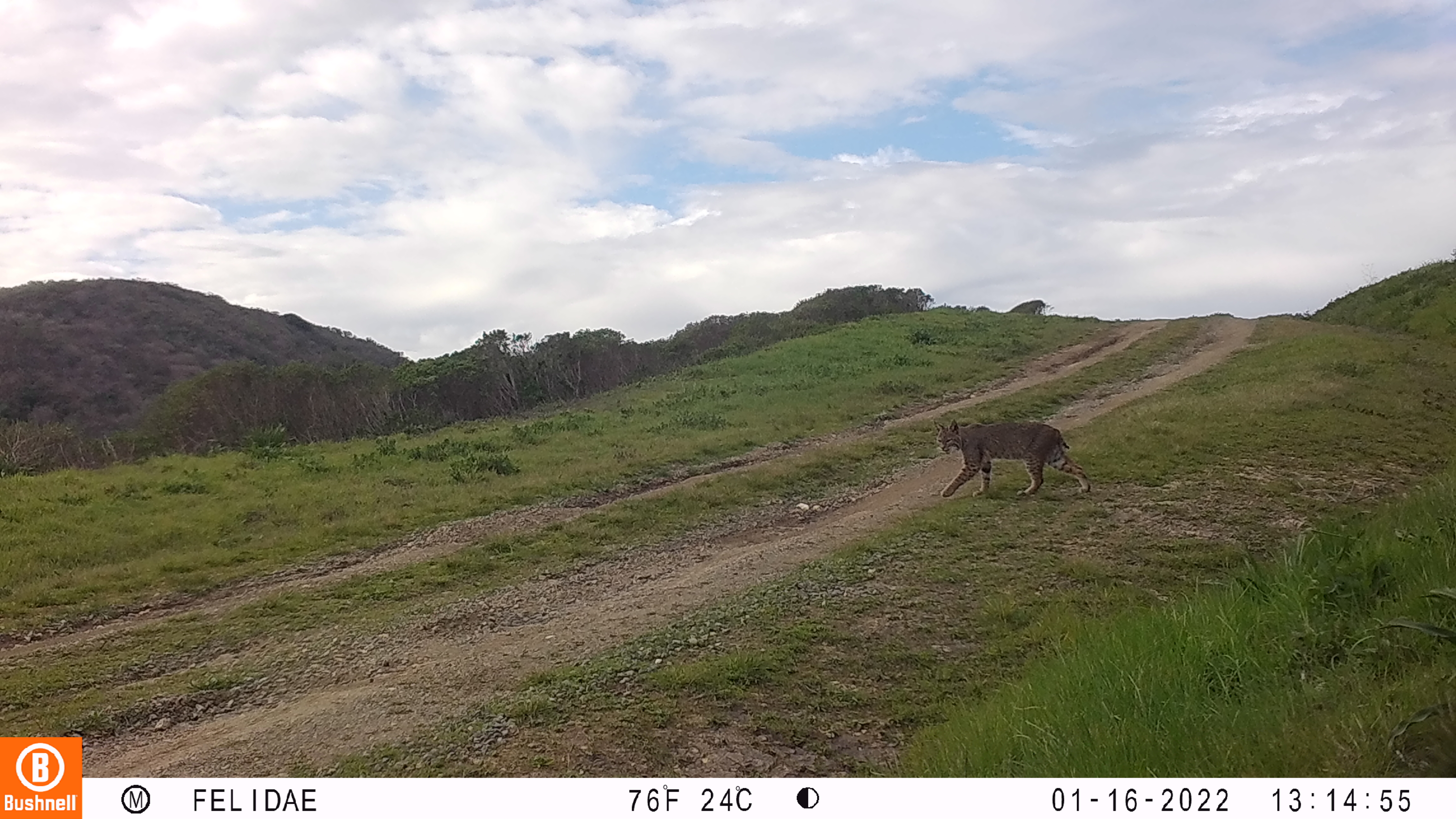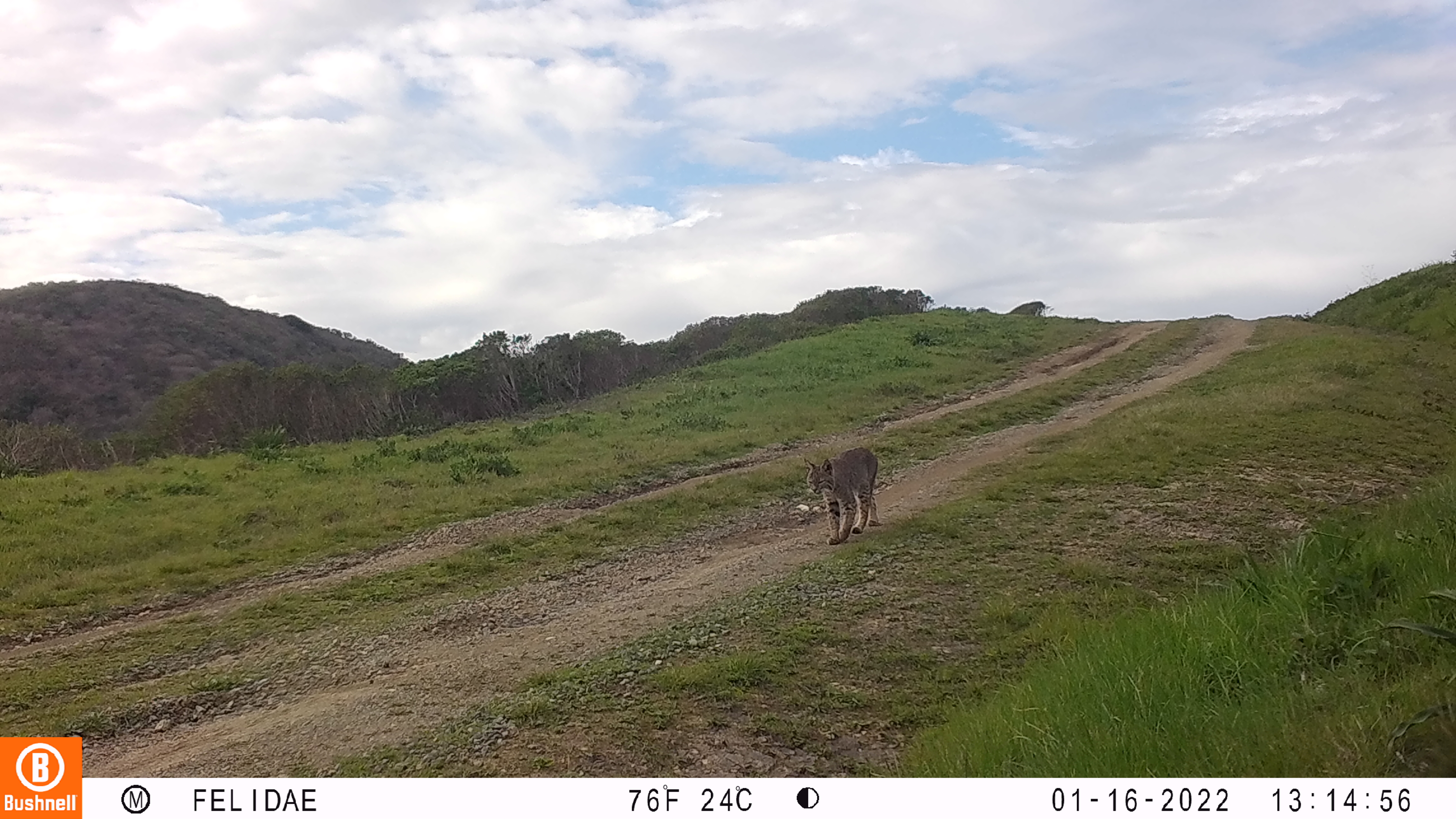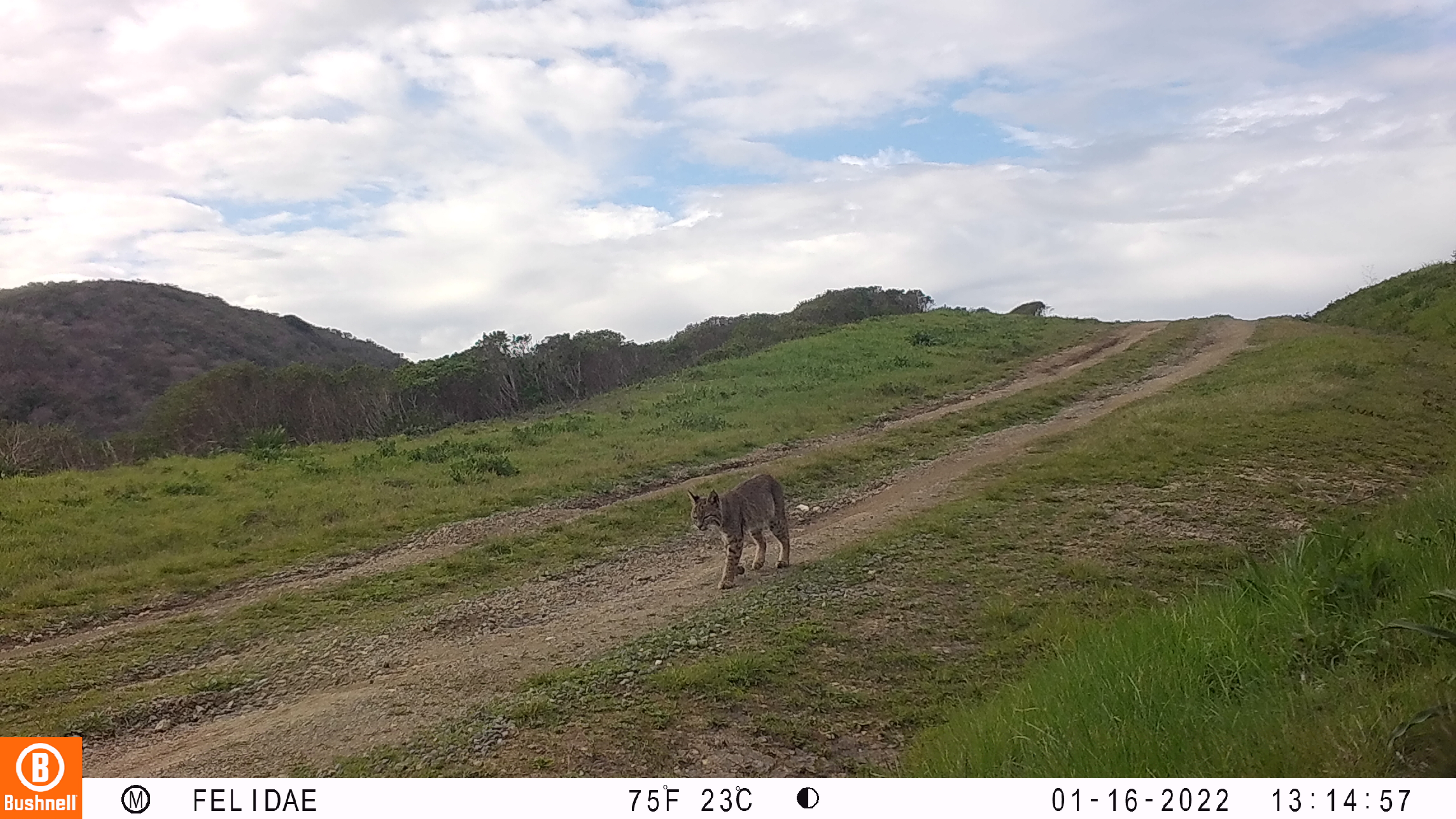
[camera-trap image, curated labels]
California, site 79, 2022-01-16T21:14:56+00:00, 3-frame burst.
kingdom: Animalia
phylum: Chordata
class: Mammalia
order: Carnivora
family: Felidae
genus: Lynx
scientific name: Lynx rufus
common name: bobcat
Bobcat (Lynx rufus).